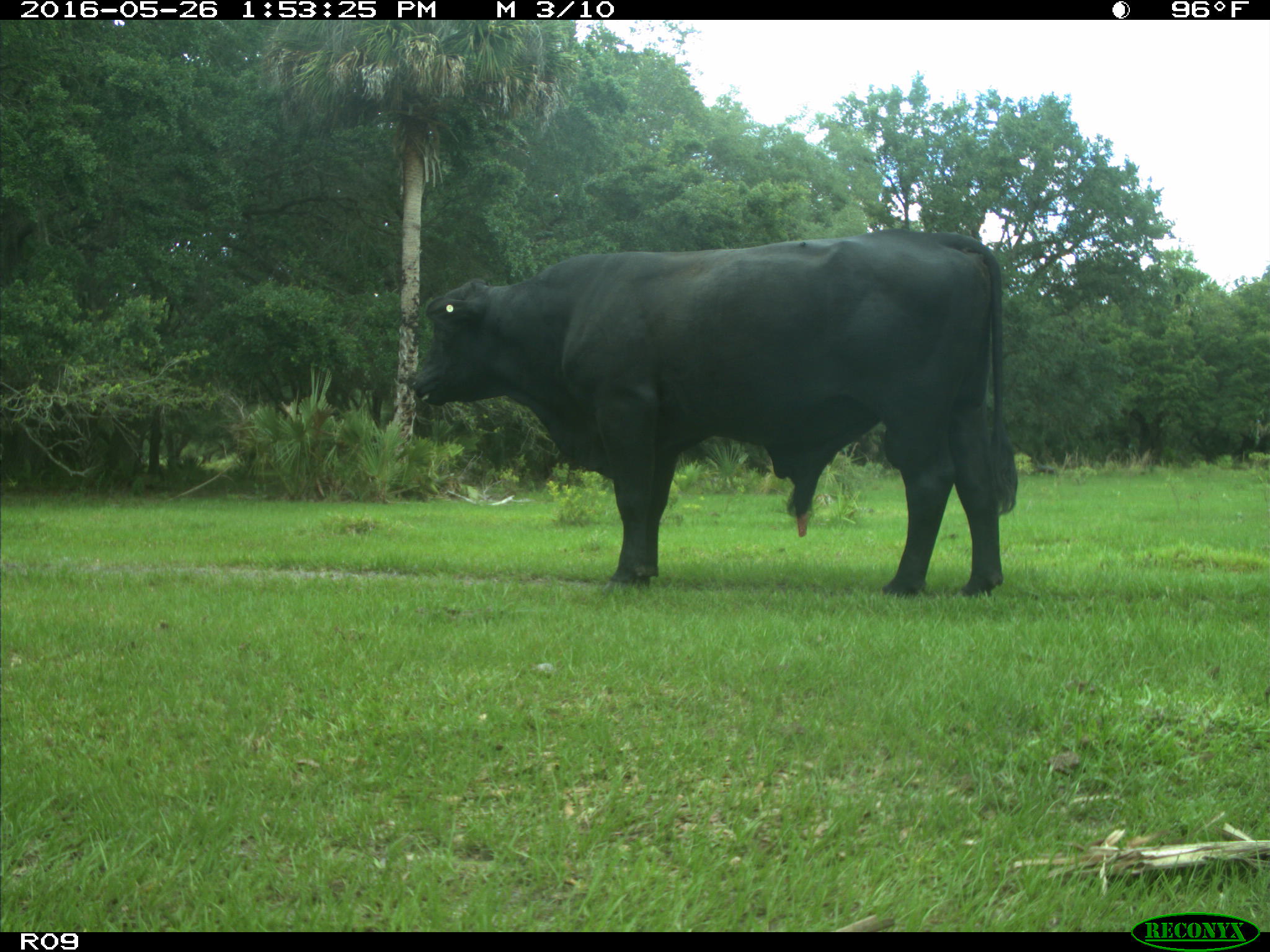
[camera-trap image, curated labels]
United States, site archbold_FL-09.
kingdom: Animalia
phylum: Chordata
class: Mammalia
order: Artiodactyla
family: Bovidae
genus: Bos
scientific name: Bos taurus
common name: domestic cow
Bos taurus (domestic cow).